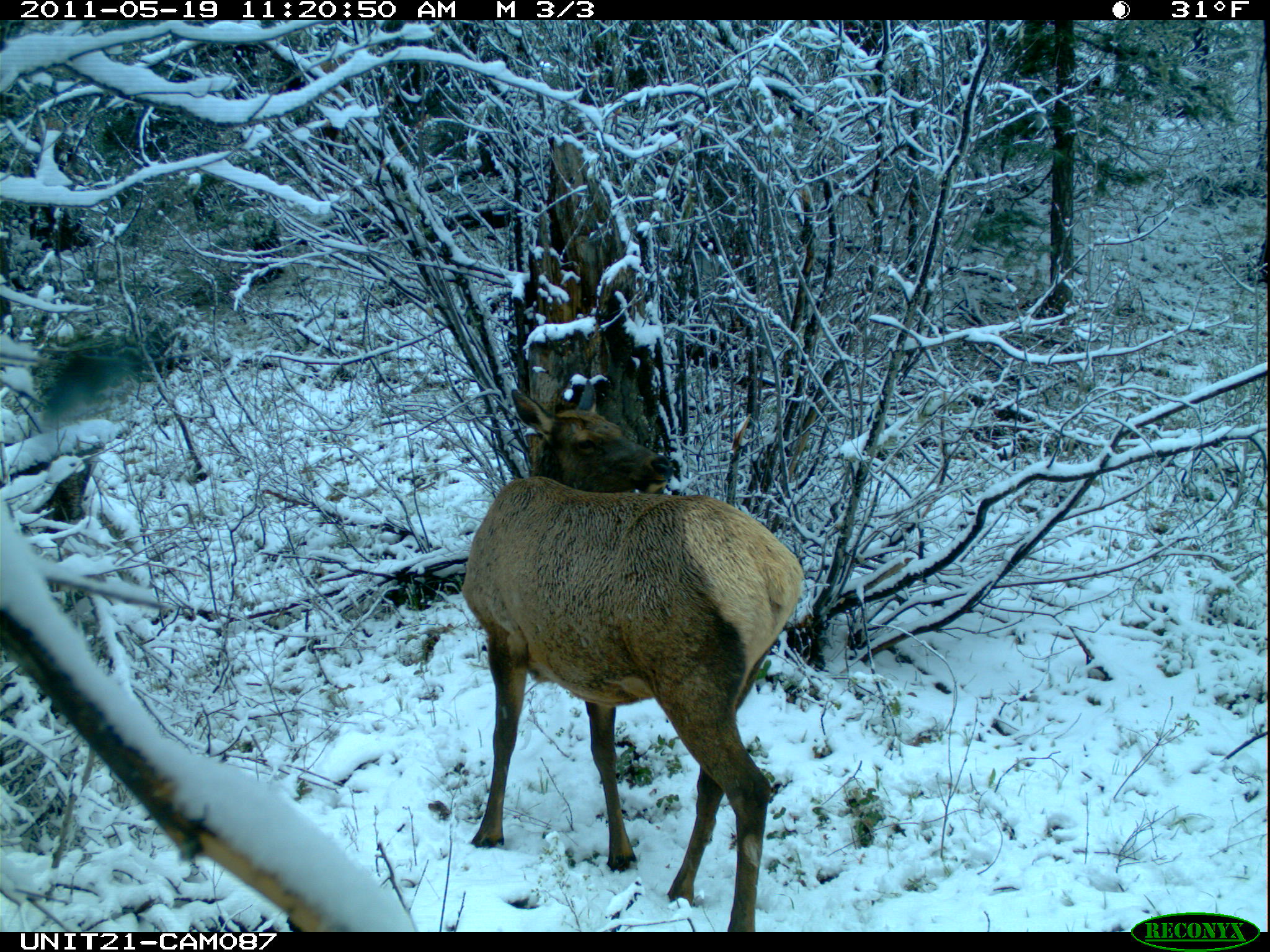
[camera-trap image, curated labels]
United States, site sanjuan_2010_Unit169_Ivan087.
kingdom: Animalia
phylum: Chordata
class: Mammalia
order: Artiodactyla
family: Cervidae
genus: Cervus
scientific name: Cervus elaphus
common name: red deer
Cervus elaphus (red deer).